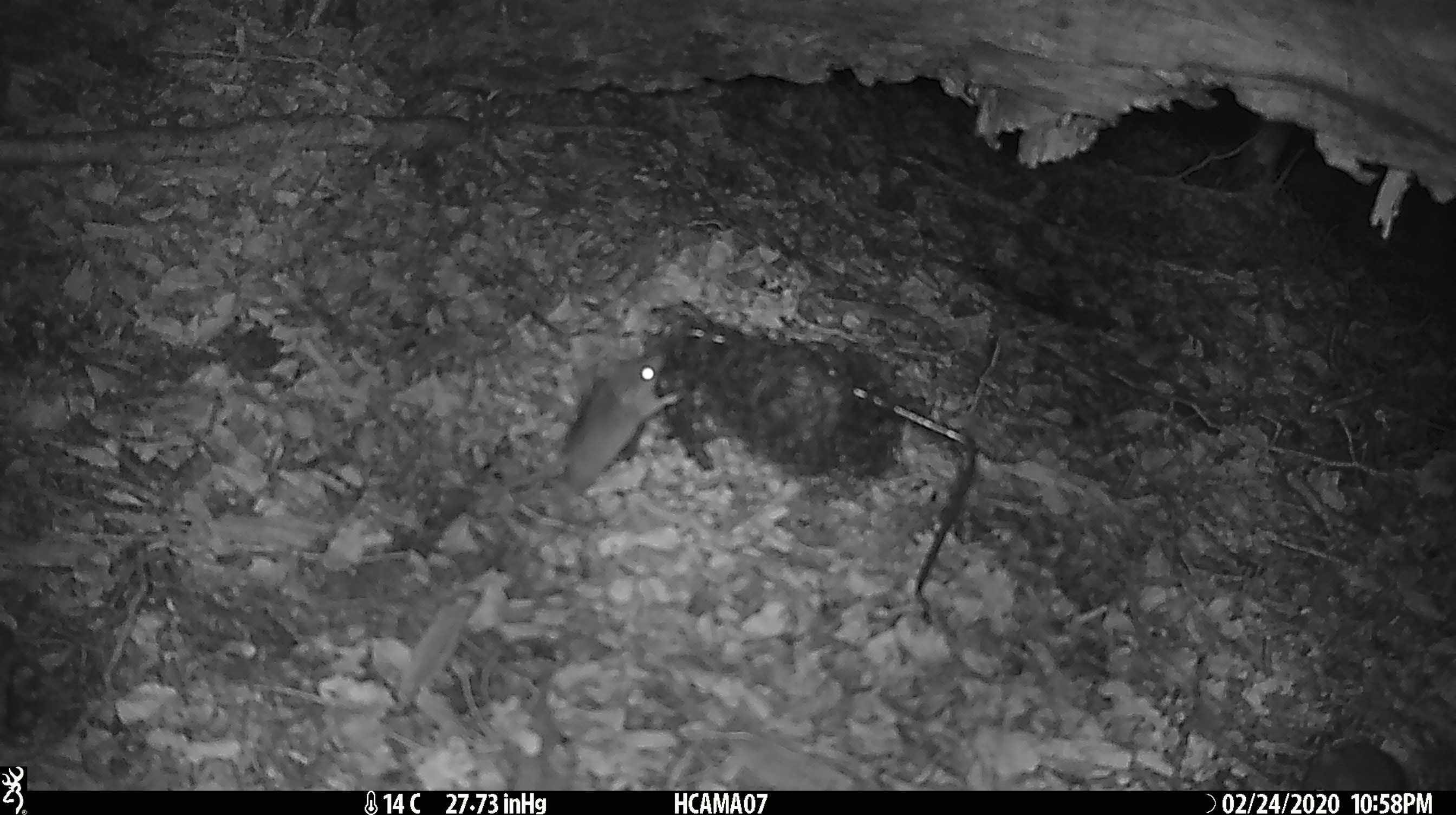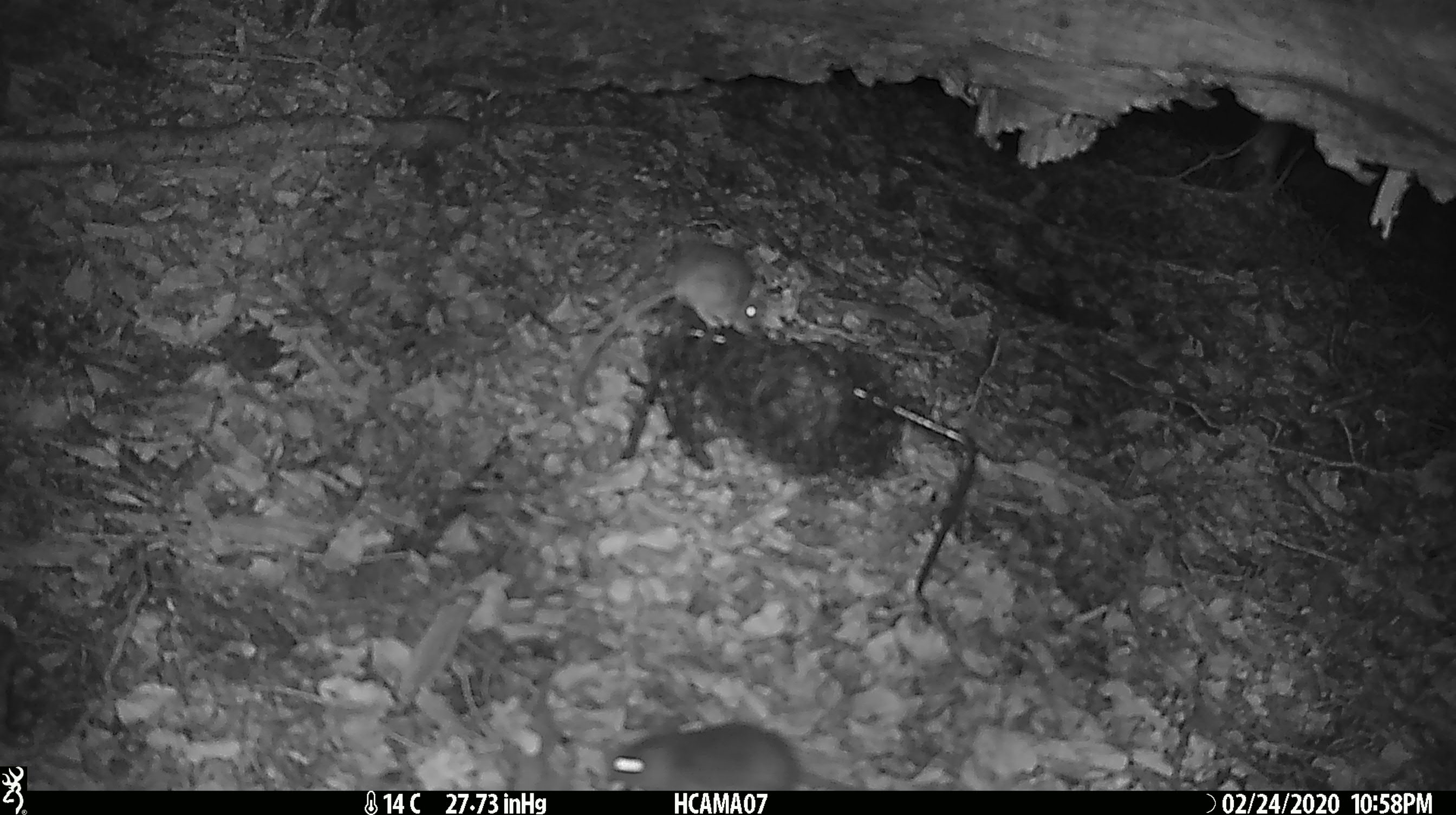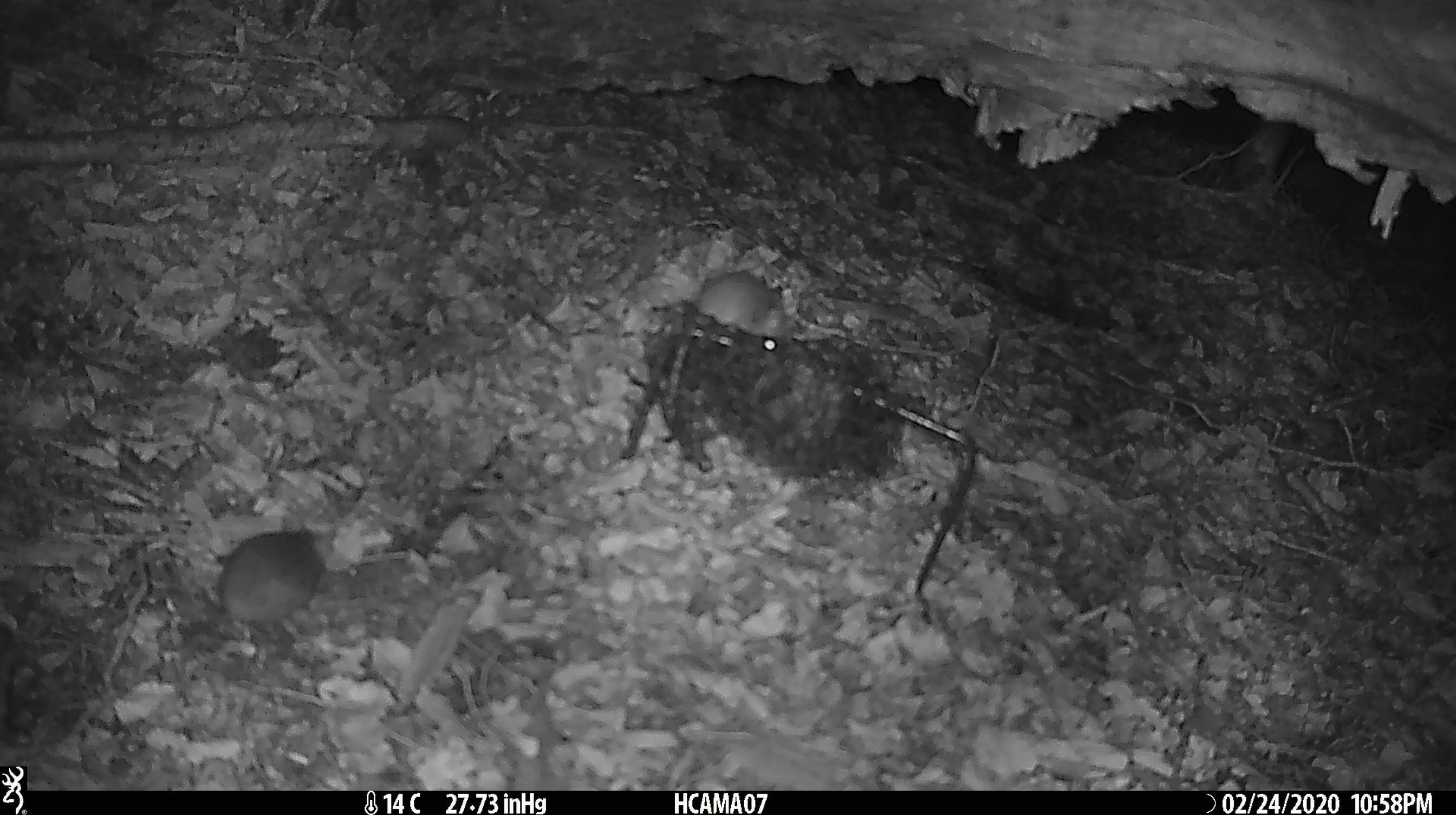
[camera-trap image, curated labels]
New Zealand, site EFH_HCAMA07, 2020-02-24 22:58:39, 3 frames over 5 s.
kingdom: Animalia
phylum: Chordata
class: Mammalia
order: Rodentia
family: Muridae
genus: Mus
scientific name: Mus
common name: mouse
Mouse (Mus).